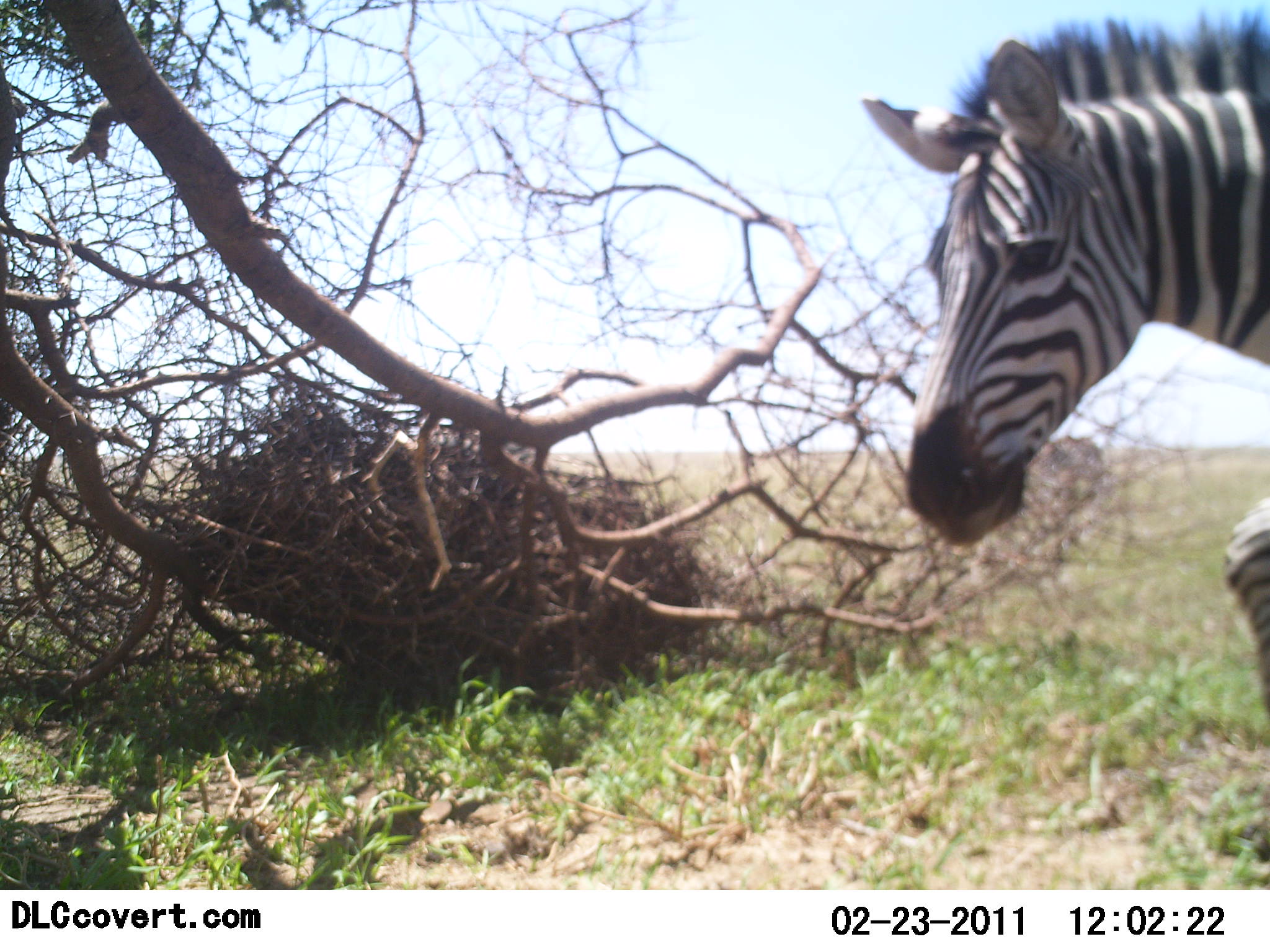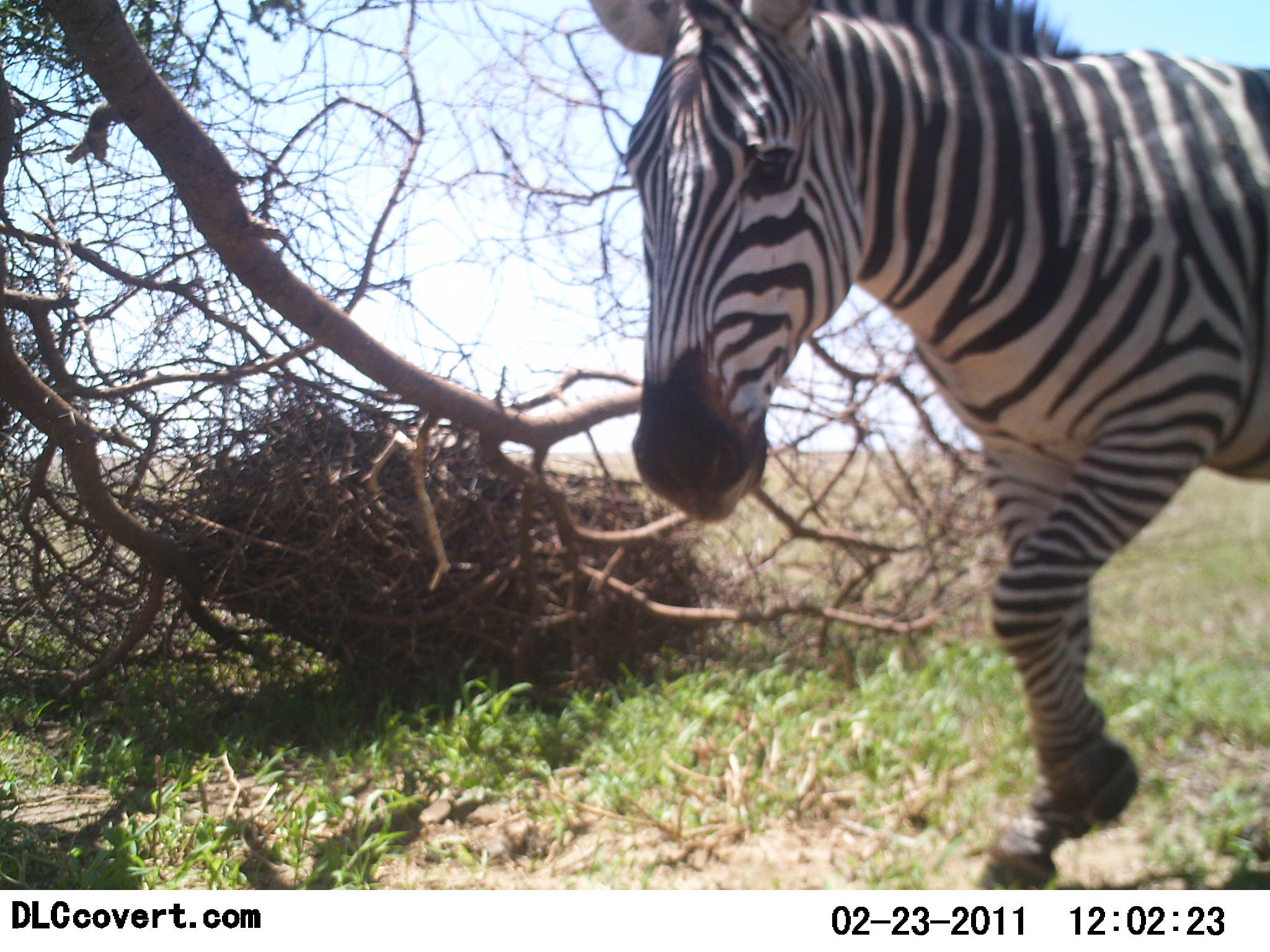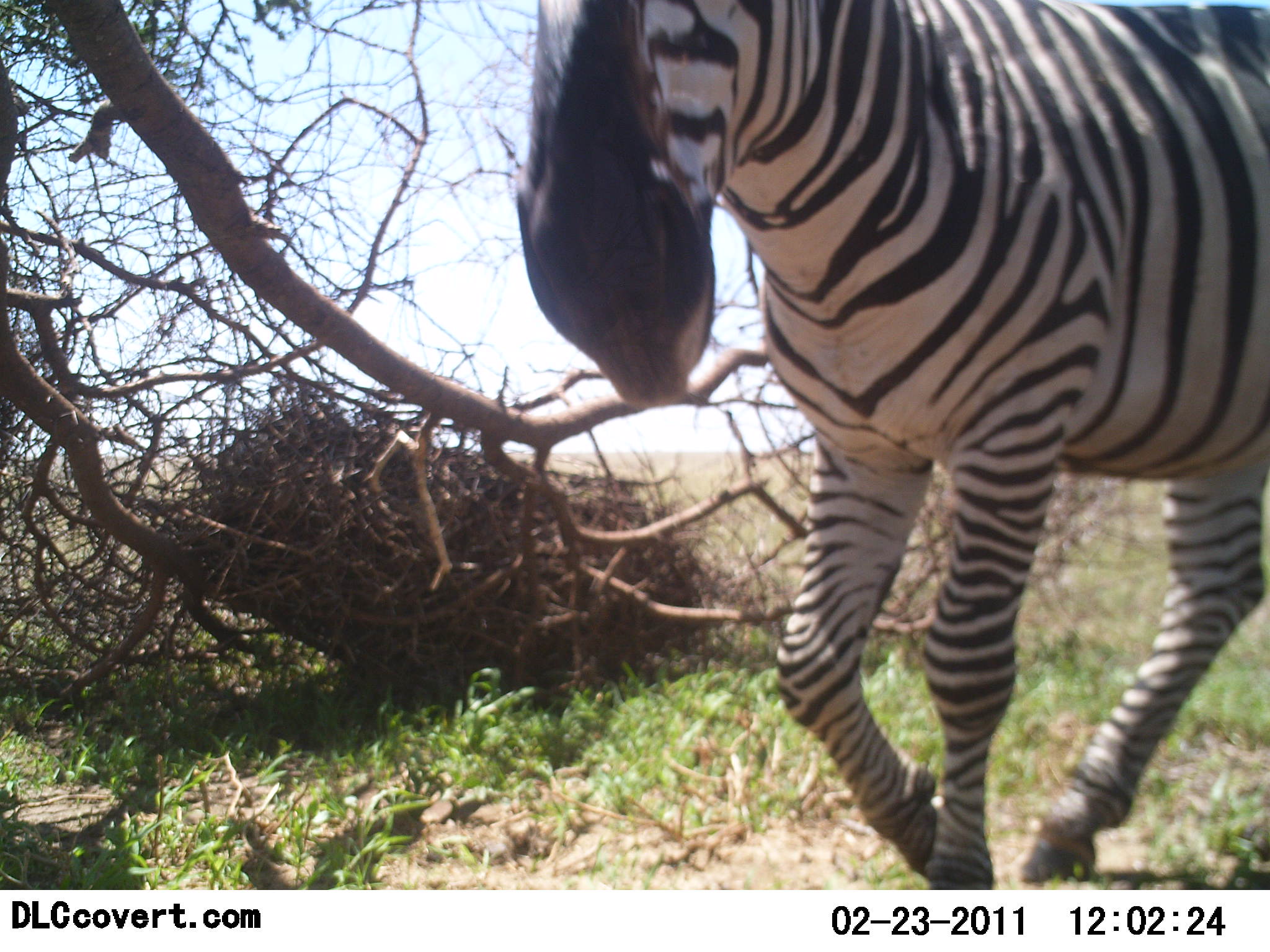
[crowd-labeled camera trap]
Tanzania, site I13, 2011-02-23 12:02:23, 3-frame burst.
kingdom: Animalia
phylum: Chordata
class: Mammalia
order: Perissodactyla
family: Equidae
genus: Equus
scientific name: Equus quagga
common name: plains zebra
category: zebra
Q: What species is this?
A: Zebra (plains zebra) (Equus quagga).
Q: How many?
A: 1.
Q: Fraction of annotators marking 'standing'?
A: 0%.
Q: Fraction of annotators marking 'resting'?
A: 0%.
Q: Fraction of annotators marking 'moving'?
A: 100%.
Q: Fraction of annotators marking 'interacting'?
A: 0%.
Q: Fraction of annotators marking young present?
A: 0%.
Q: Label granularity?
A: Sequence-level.